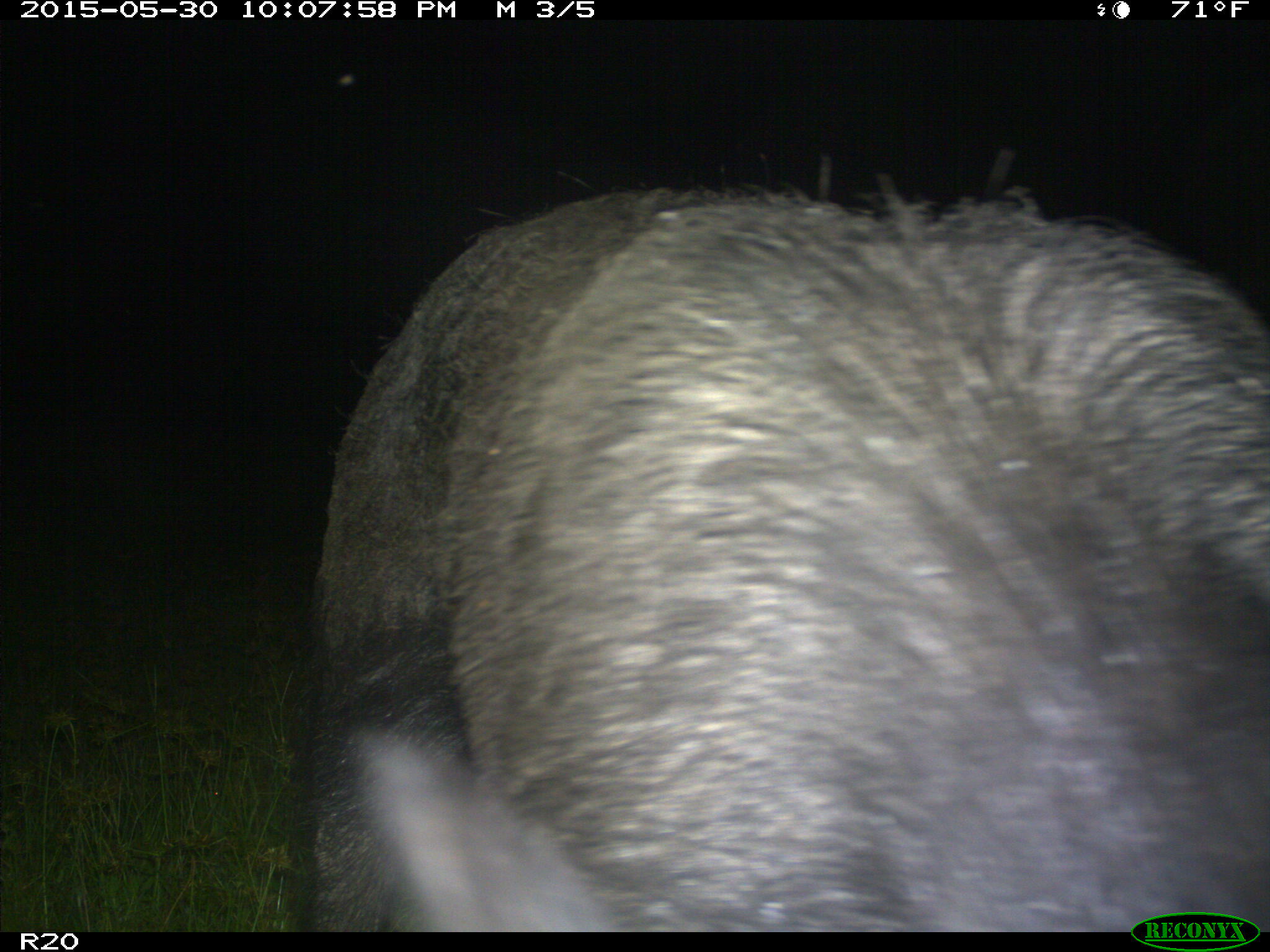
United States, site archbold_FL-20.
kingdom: Animalia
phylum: Chordata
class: Mammalia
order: Artiodactyla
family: Suidae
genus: Sus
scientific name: Sus scrofa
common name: wild boar